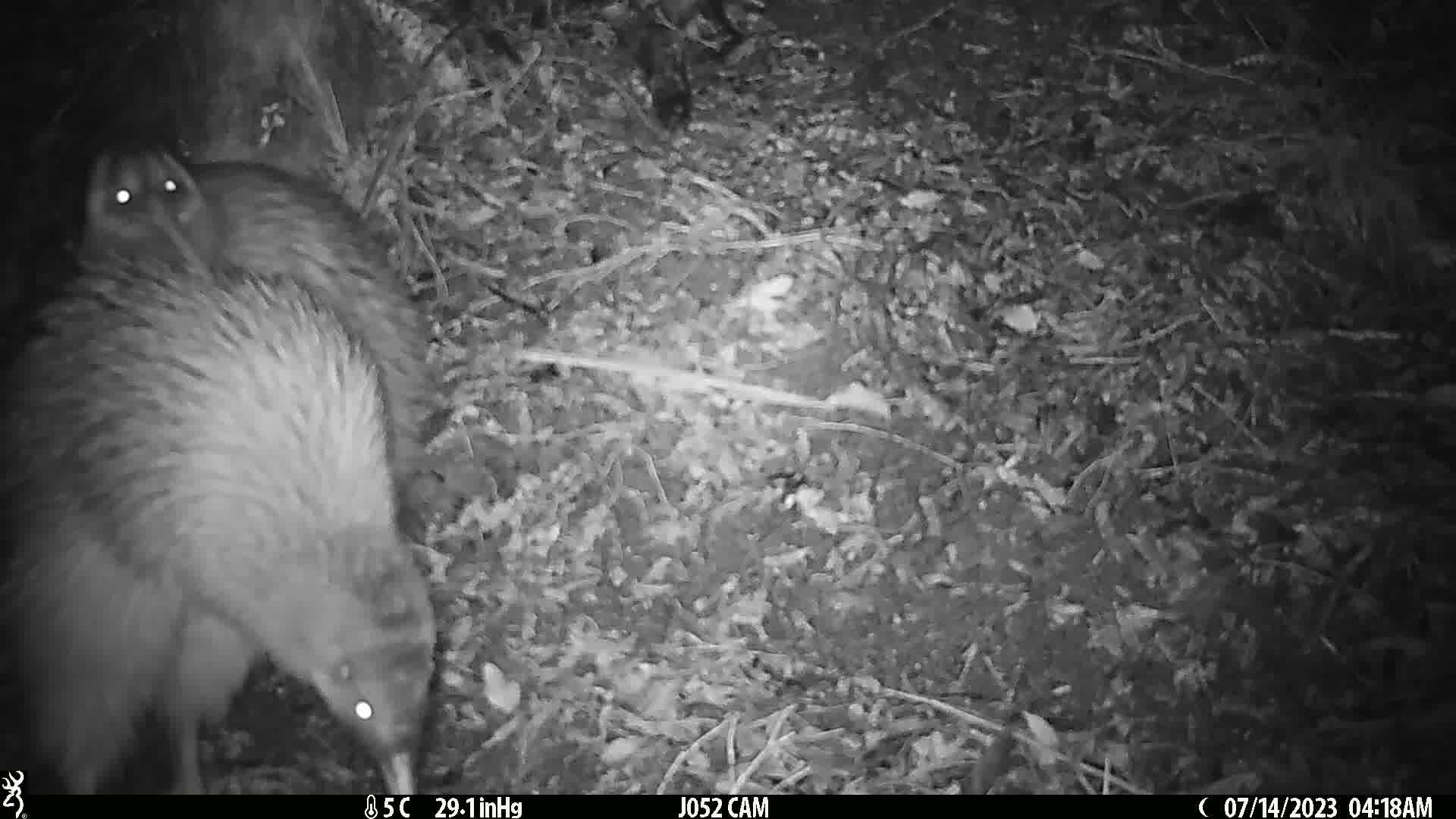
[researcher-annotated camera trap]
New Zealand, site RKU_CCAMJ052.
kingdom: Animalia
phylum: Chordata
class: Aves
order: Apterygiformes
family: Apterygidae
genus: Apteryx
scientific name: Apteryx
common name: kiwi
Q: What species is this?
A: Kiwi (Apteryx).